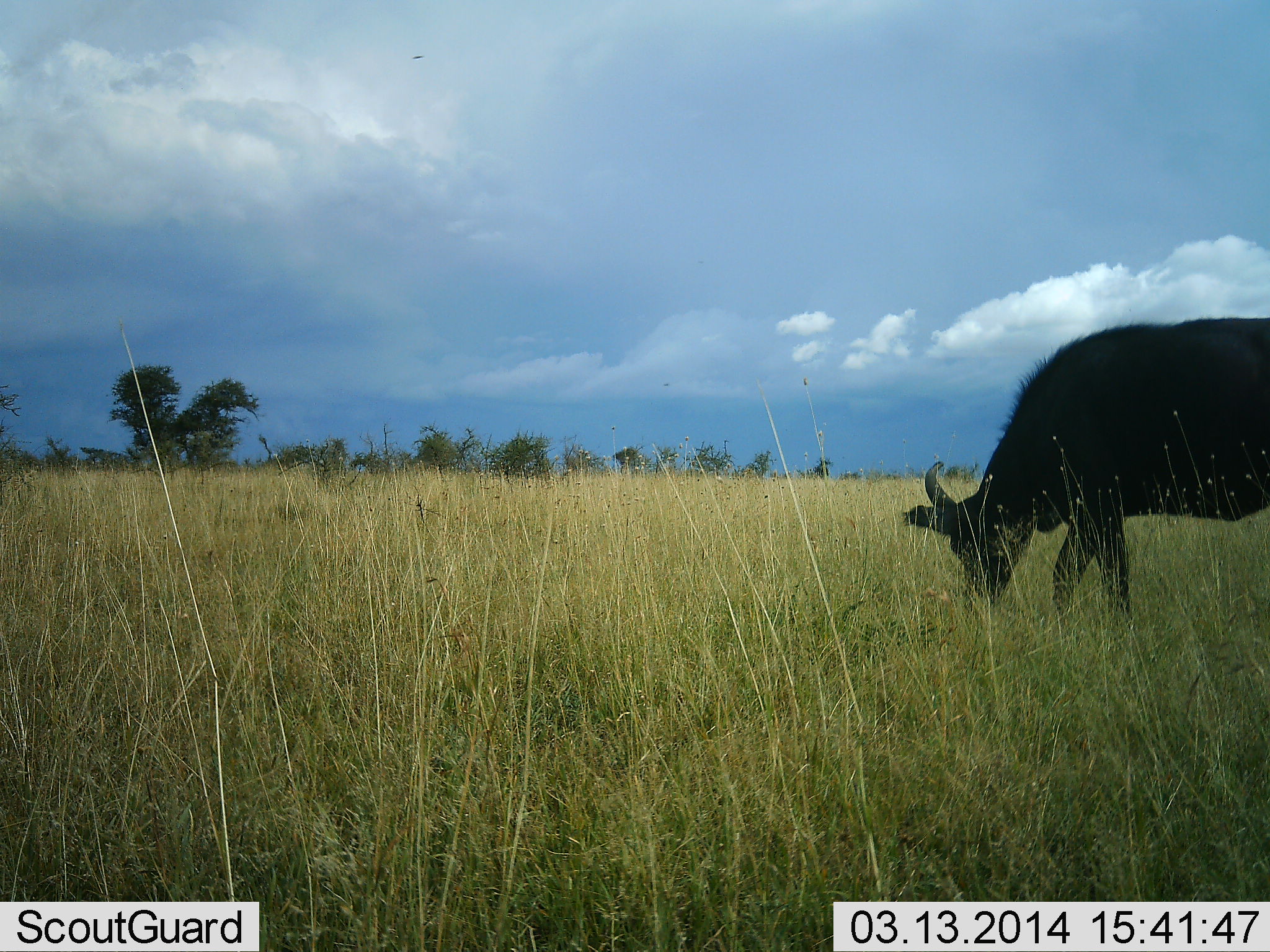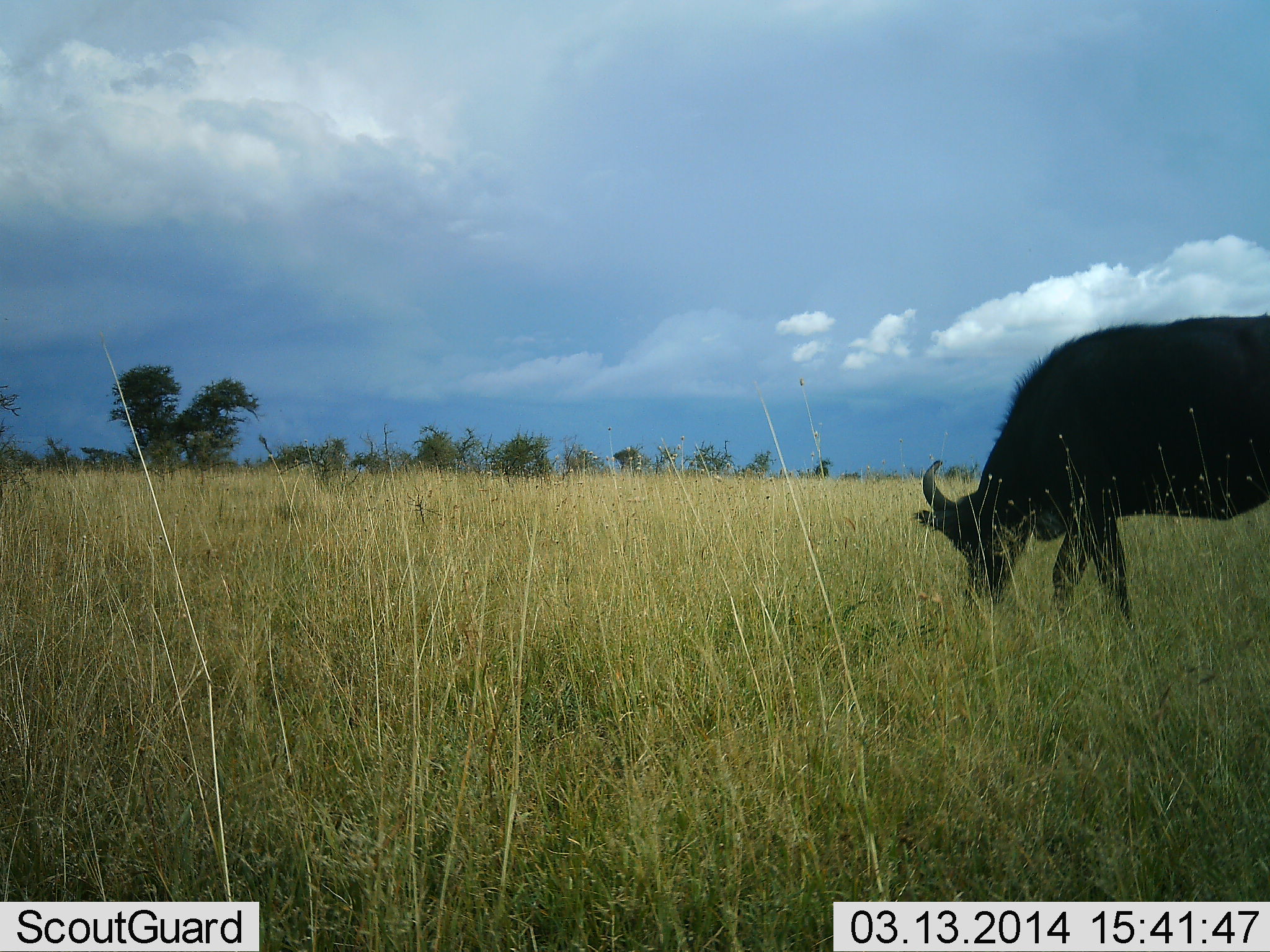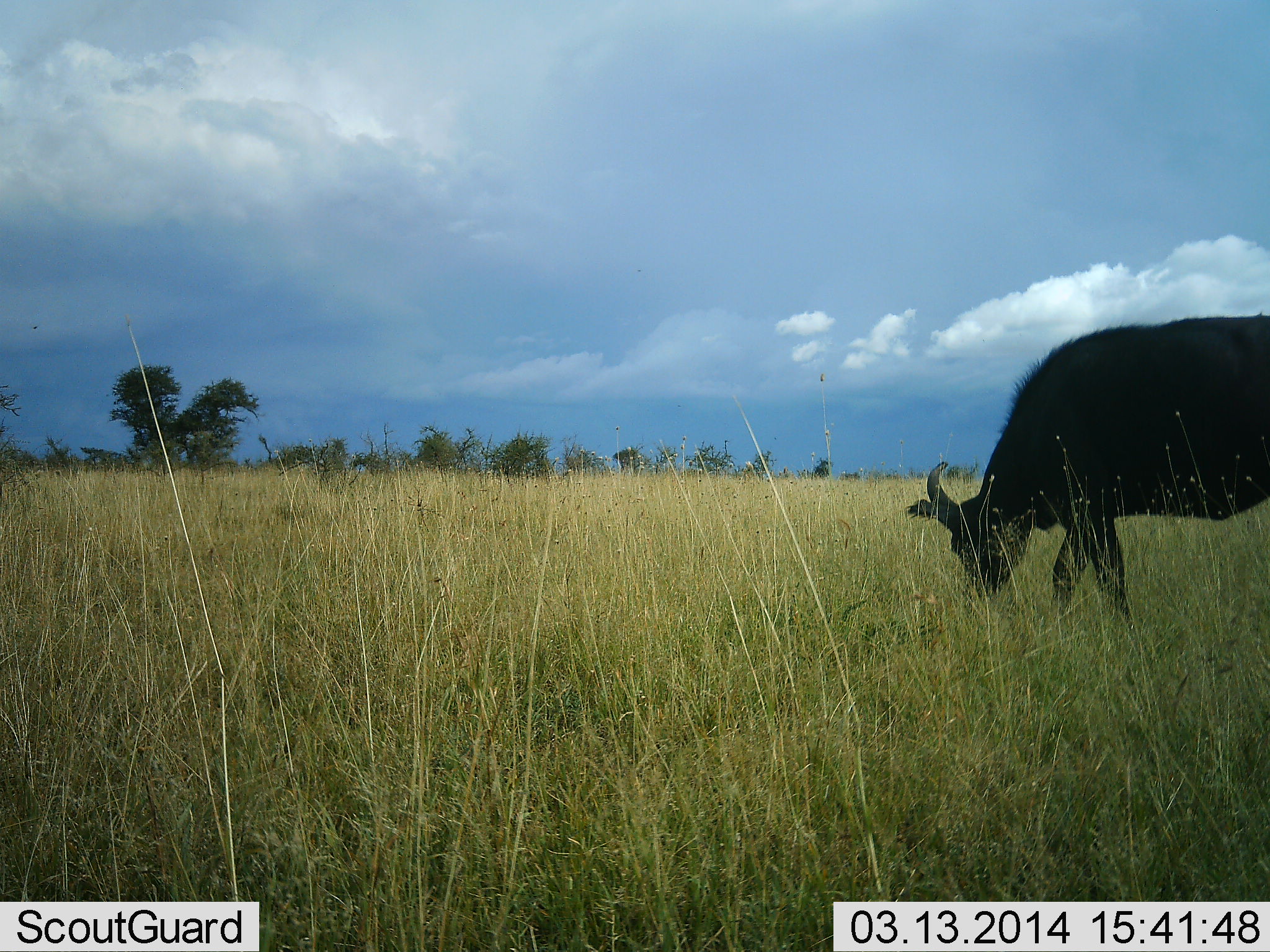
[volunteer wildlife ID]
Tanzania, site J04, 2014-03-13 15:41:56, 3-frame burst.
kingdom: Animalia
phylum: Chordata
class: Mammalia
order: Artiodactyla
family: Bovidae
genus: Syncerus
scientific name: Syncerus caffer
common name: cape buffalo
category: buffalo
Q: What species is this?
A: Buffalo (cape buffalo) (Syncerus caffer).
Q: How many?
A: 1.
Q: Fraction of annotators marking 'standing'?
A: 20%.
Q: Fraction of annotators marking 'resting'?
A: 0%.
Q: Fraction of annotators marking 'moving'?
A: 0%.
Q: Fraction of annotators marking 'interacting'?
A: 0%.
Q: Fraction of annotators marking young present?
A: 0%.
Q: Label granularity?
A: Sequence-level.